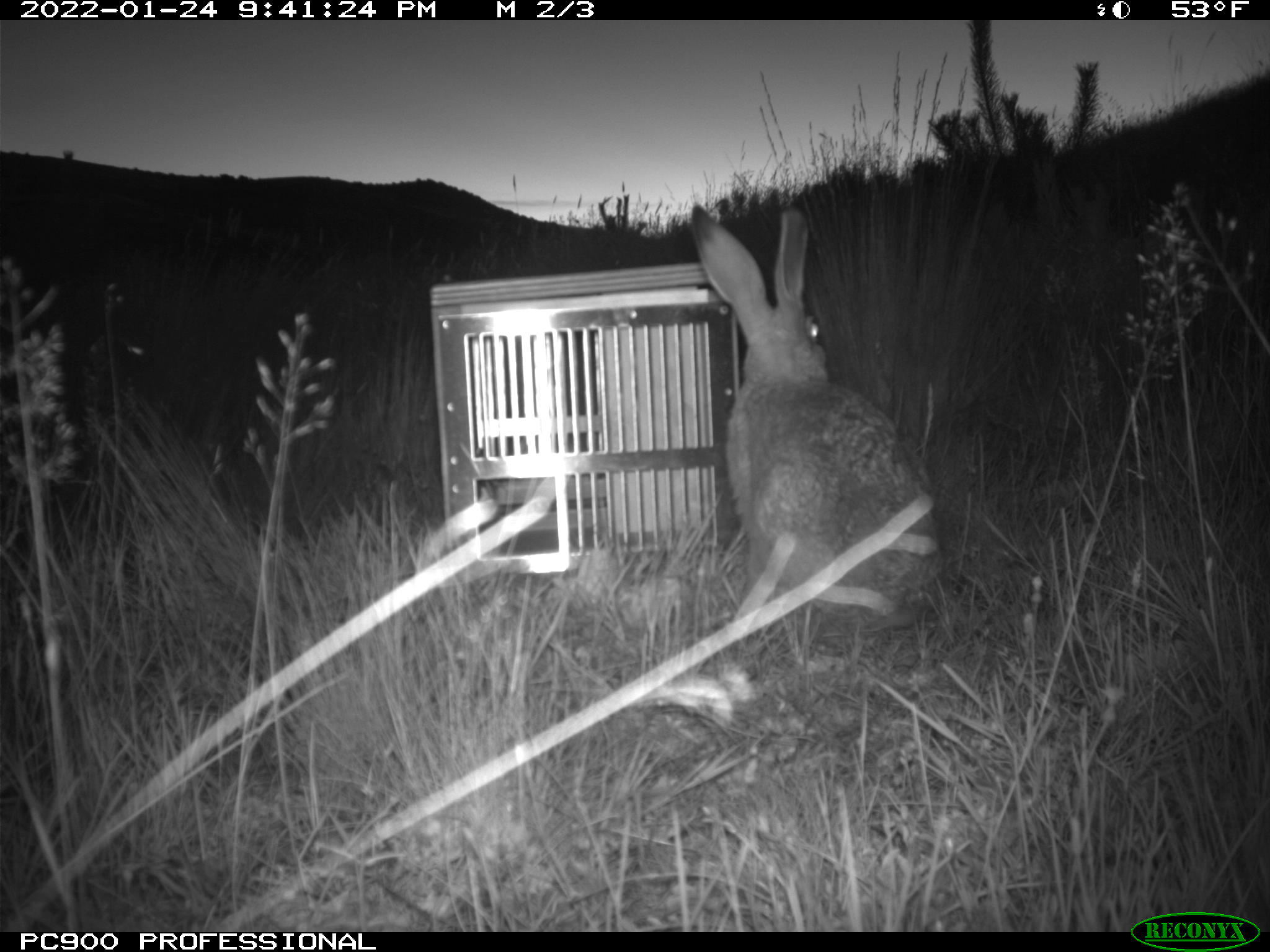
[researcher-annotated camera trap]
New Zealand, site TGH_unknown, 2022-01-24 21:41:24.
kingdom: Animalia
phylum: Chordata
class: Mammalia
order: Lagomorpha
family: Leporidae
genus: Lepus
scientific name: Lepus europaeus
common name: brown hare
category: hare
Hare (brown hare) (Lepus europaeus).